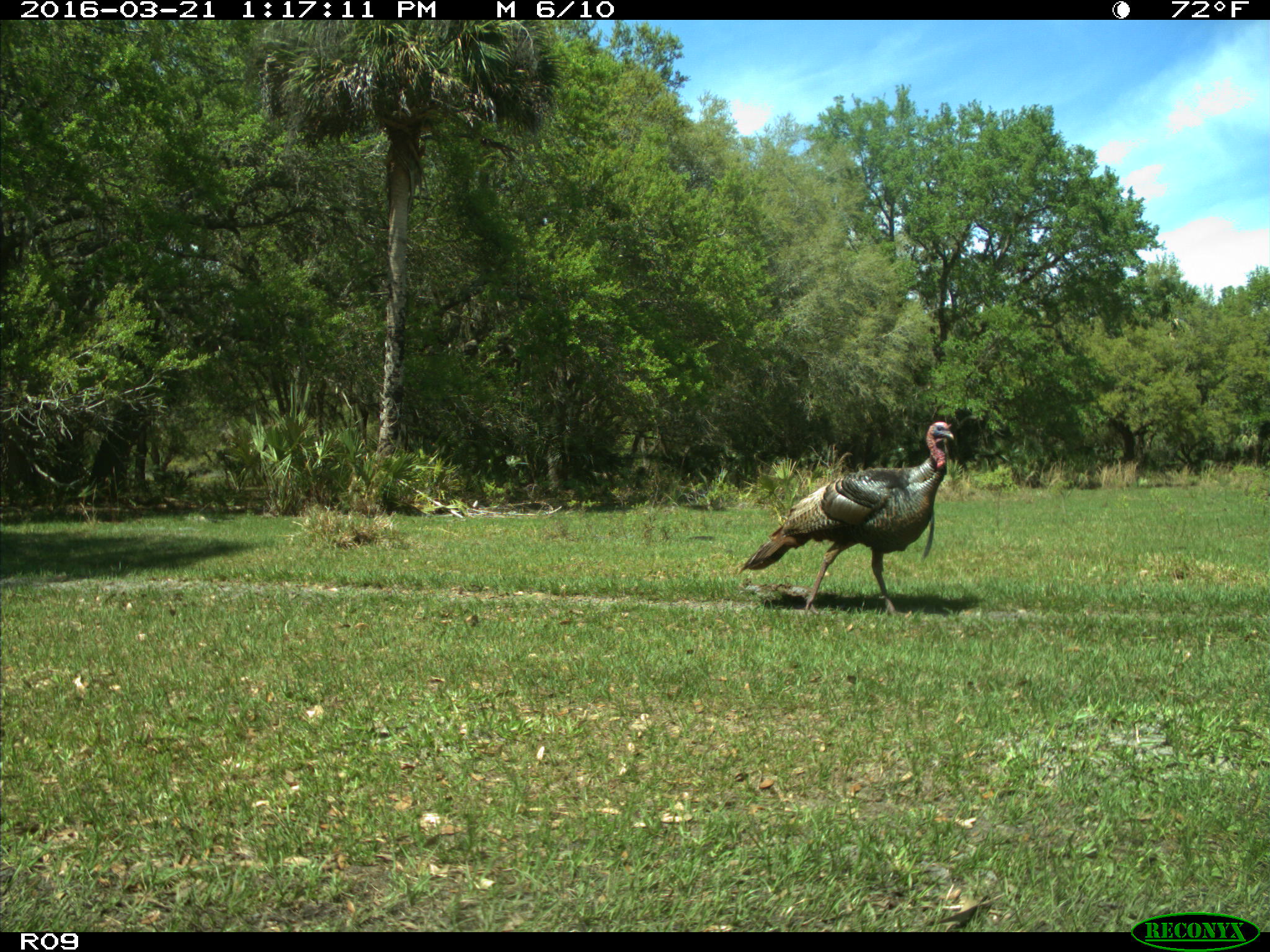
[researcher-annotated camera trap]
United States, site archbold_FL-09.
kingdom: Animalia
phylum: Chordata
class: Aves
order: Galliformes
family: Phasianidae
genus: Meleagris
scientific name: Meleagris gallopavo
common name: wild turkey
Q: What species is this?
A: Meleagris gallopavo (wild turkey).